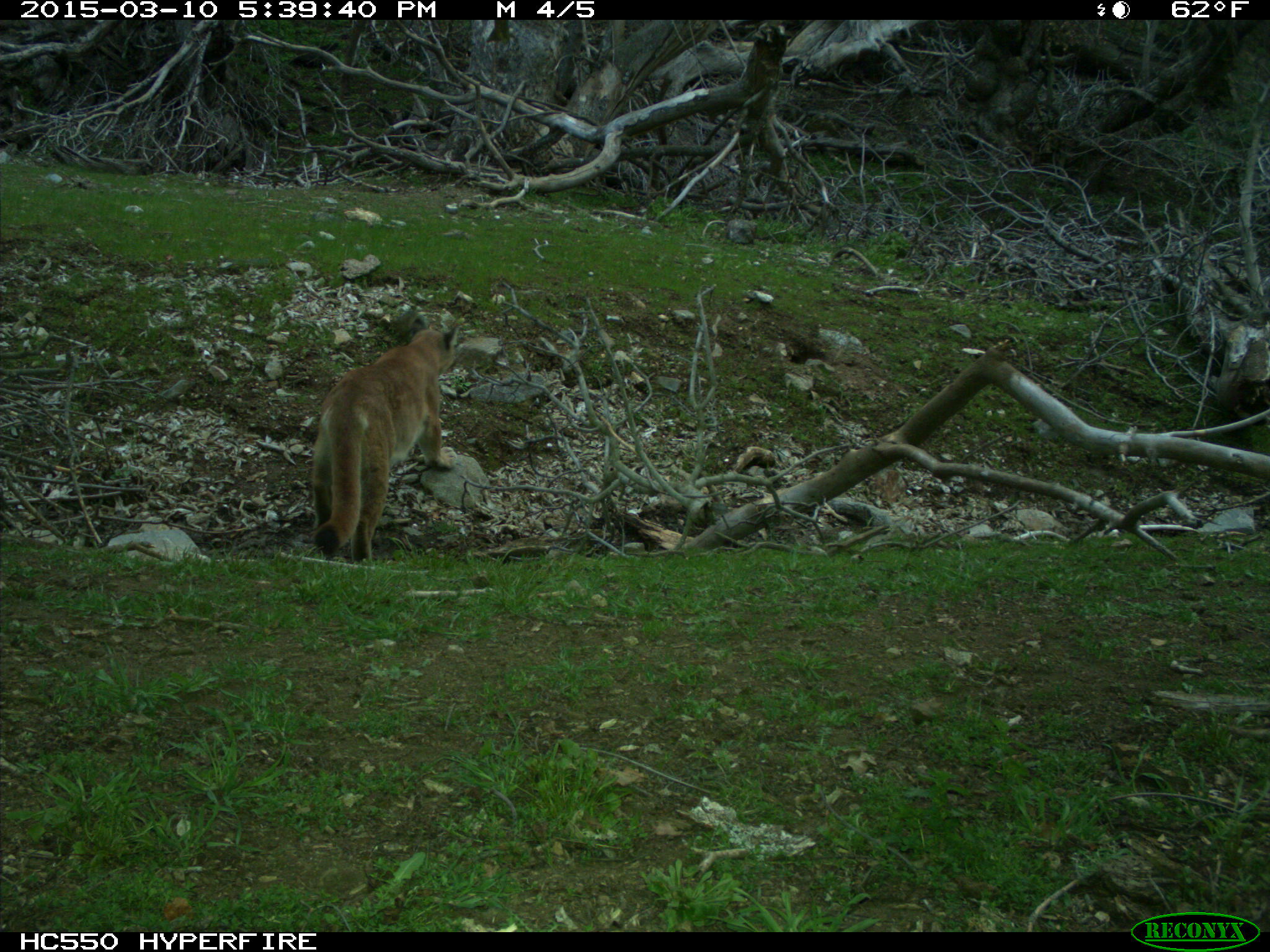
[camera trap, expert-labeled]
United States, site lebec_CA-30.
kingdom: Animalia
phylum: Chordata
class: Mammalia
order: Carnivora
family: Felidae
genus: Puma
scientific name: Puma concolor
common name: mountain lion